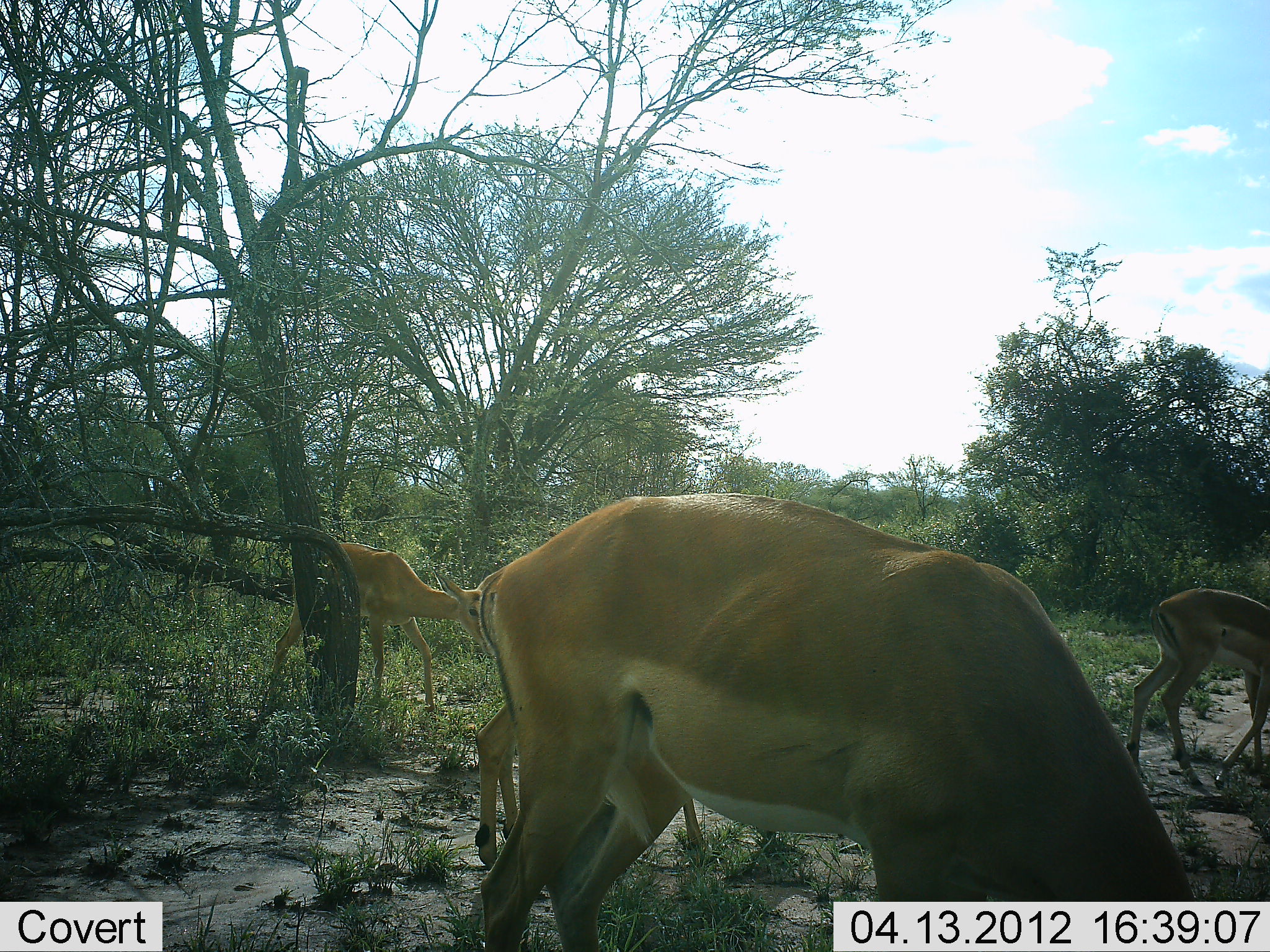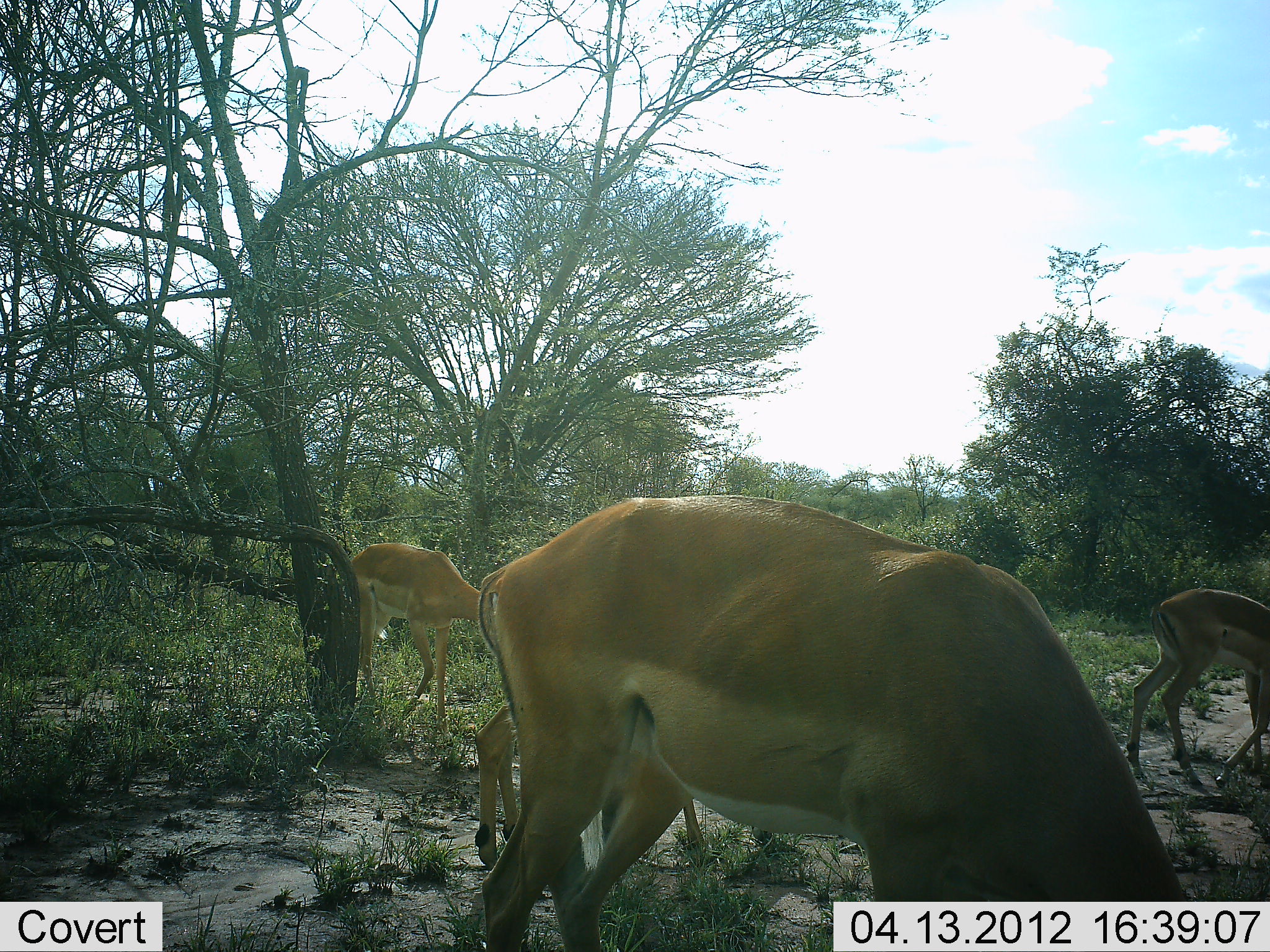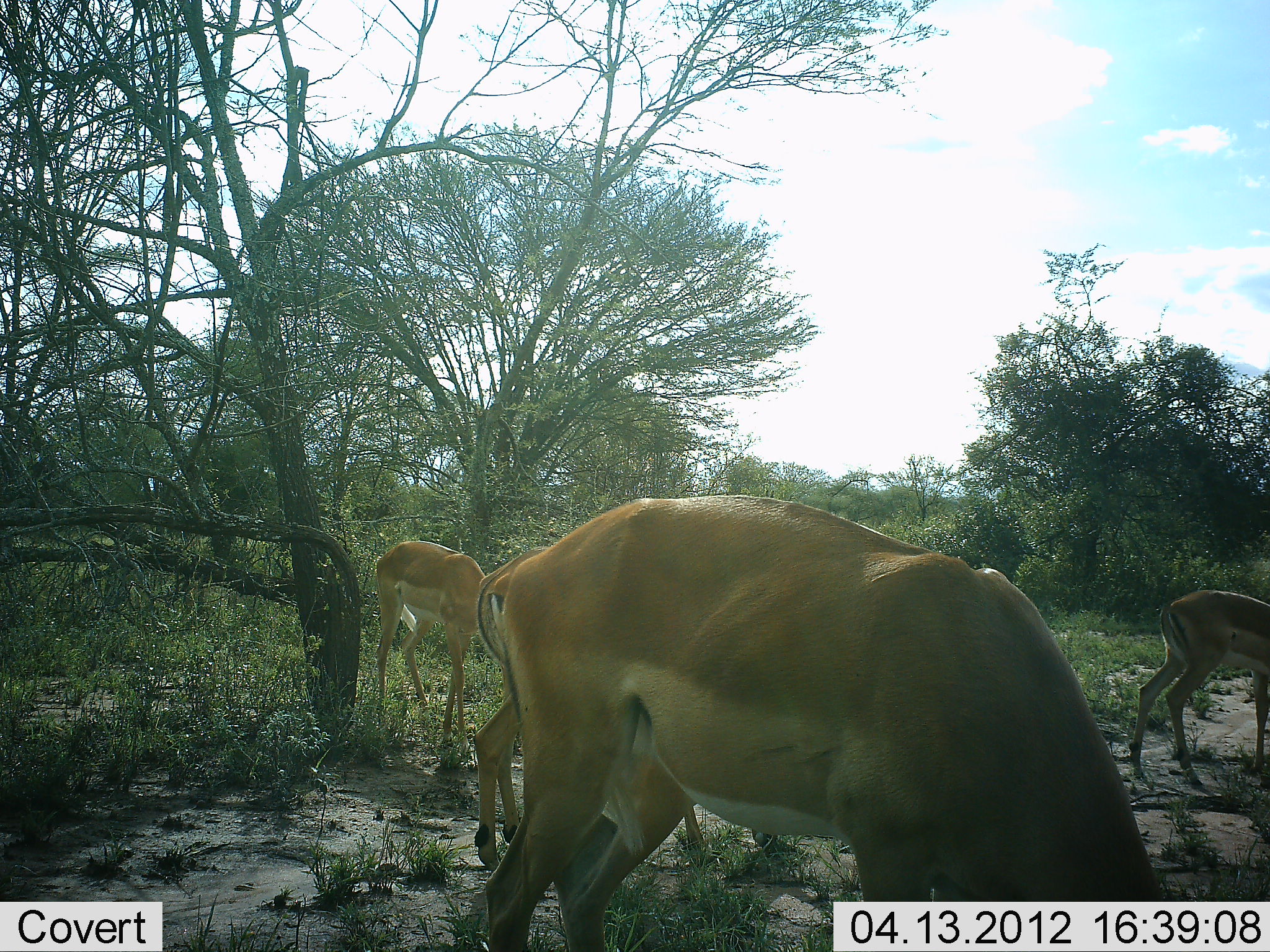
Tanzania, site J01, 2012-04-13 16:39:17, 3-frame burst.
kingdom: Animalia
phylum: Chordata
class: Mammalia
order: Artiodactyla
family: Bovidae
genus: Aepyceros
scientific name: Aepyceros melampus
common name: impala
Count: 4.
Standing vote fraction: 47%.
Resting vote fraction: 0%.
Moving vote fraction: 33%.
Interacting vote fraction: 0%.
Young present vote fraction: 20%.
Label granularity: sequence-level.